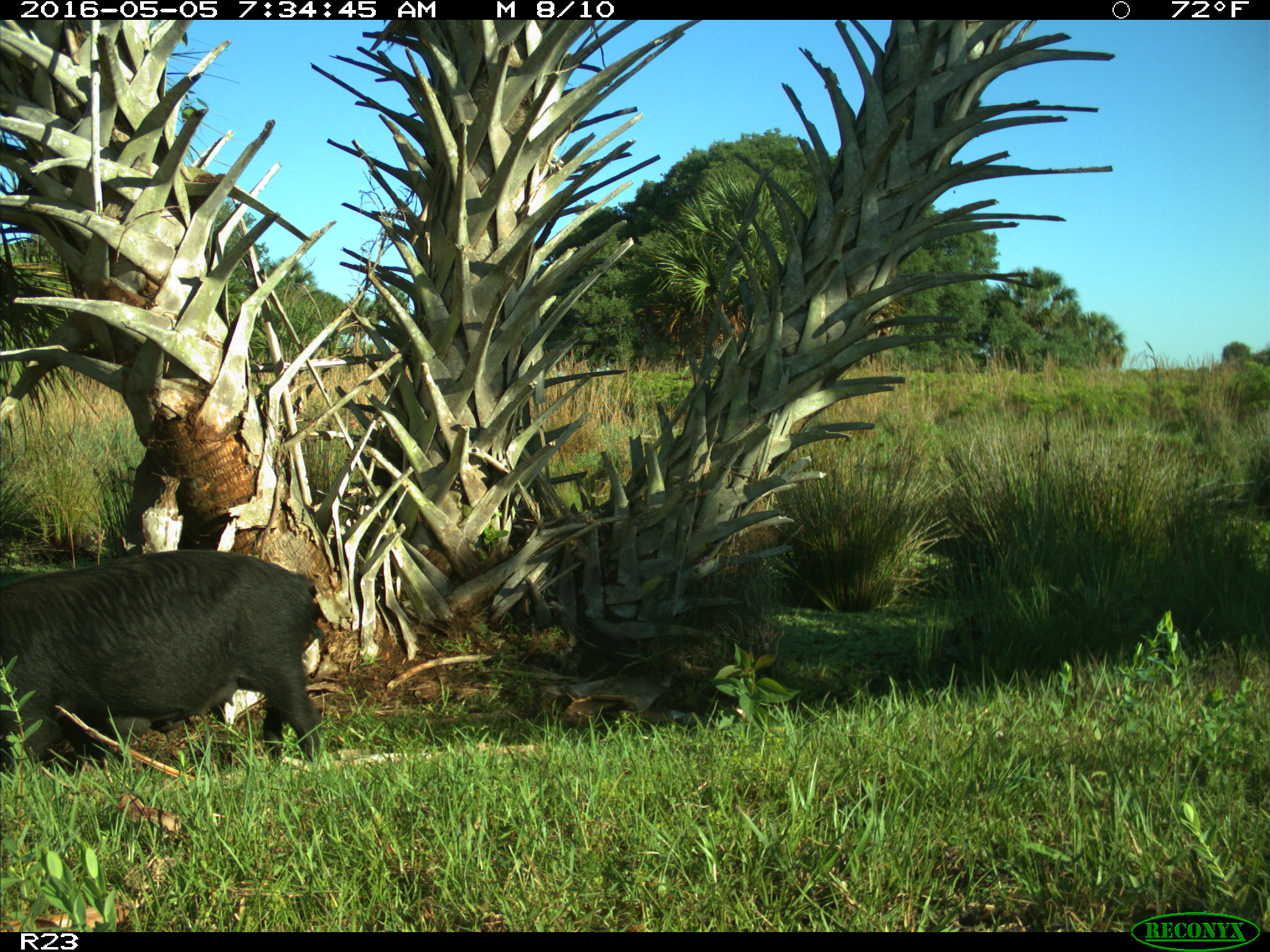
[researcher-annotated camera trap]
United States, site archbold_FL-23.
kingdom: Animalia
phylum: Chordata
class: Mammalia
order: Artiodactyla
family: Suidae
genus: Sus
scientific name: Sus scrofa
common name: wild boar